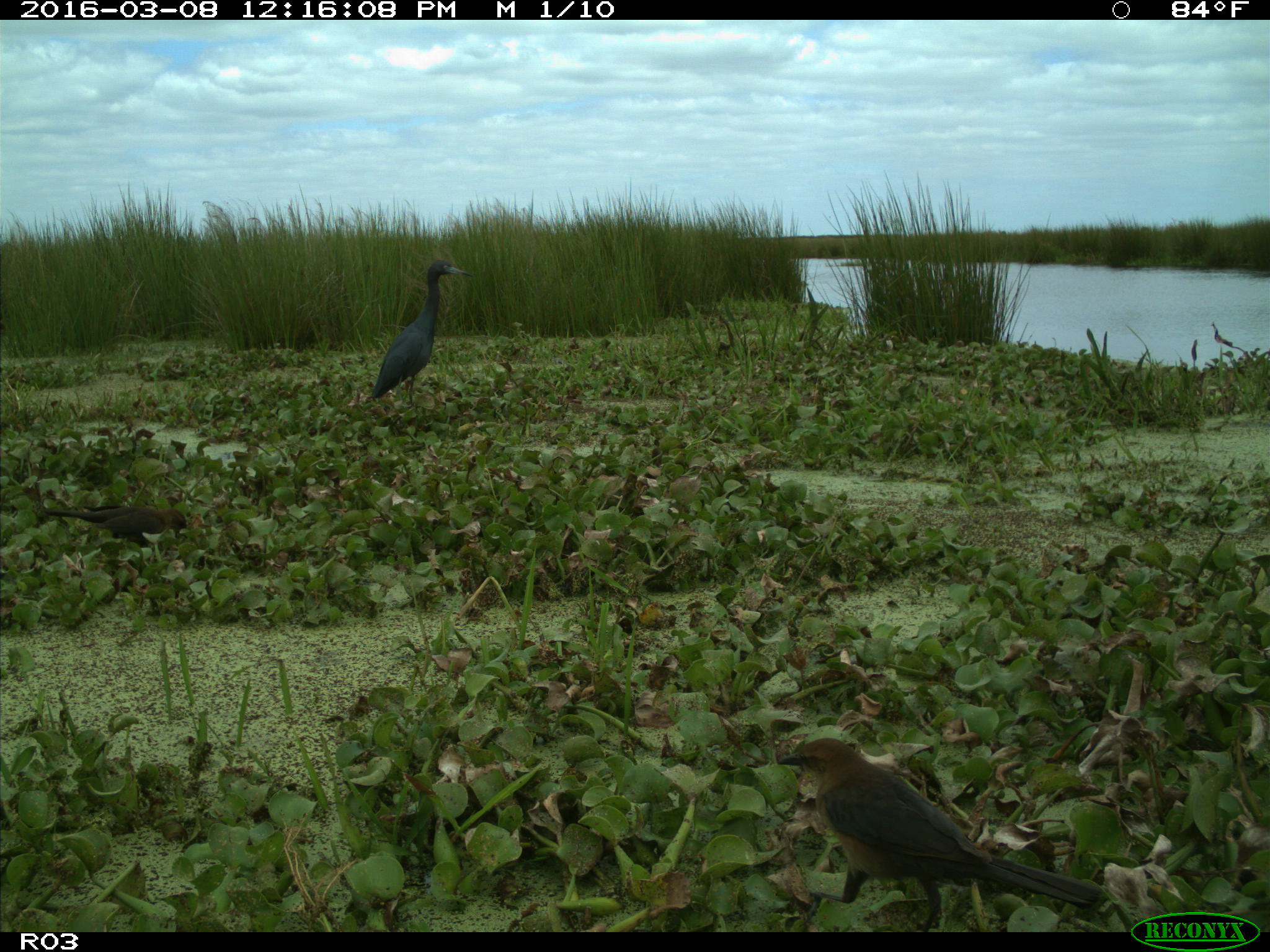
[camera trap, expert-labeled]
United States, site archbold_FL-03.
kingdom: Animalia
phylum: Chordata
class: Aves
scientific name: Aves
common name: birds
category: unidentified bird